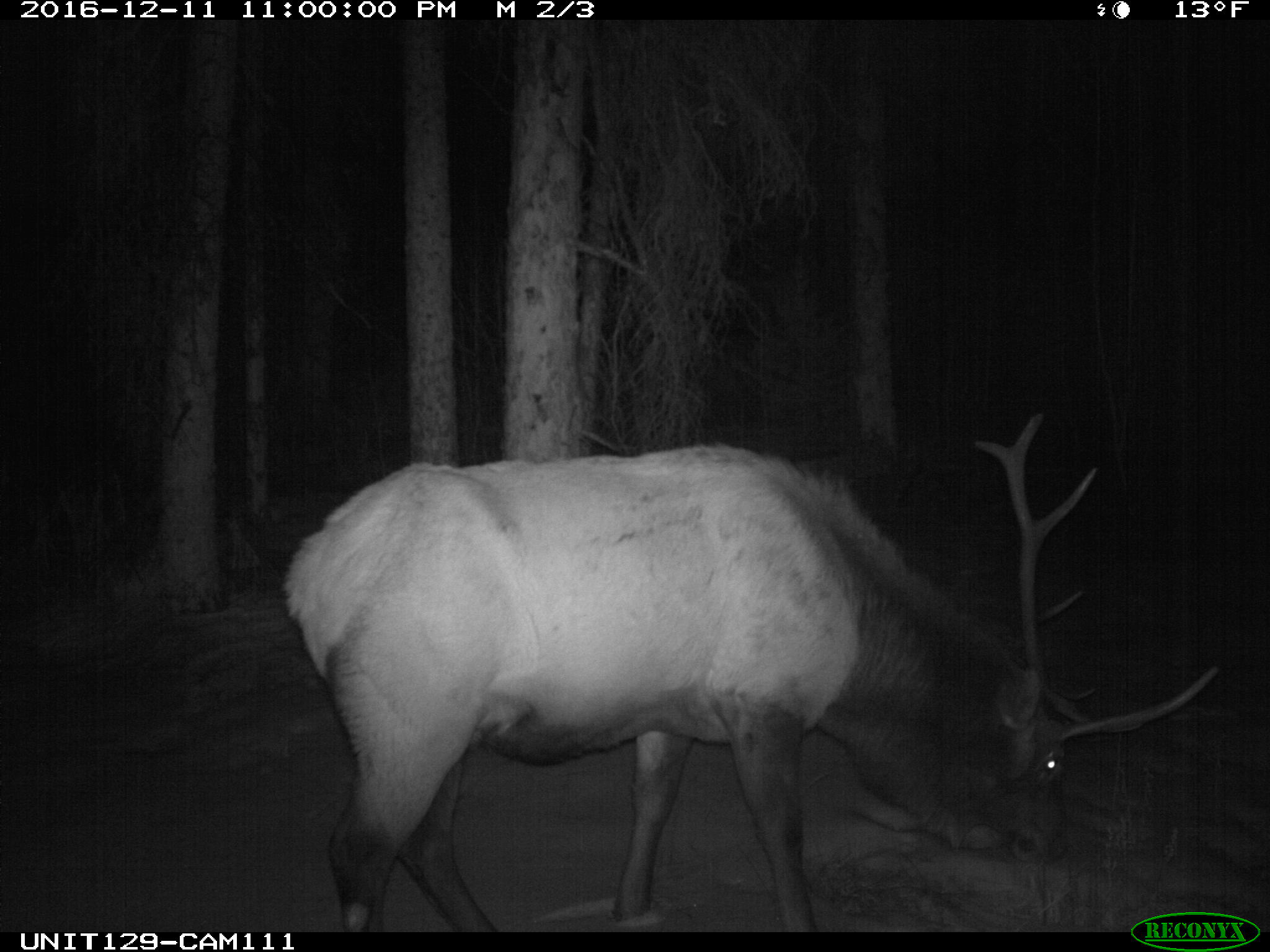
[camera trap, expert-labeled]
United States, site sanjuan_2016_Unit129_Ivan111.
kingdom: Animalia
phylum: Chordata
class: Mammalia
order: Artiodactyla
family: Cervidae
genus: Cervus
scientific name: Cervus elaphus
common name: red deer